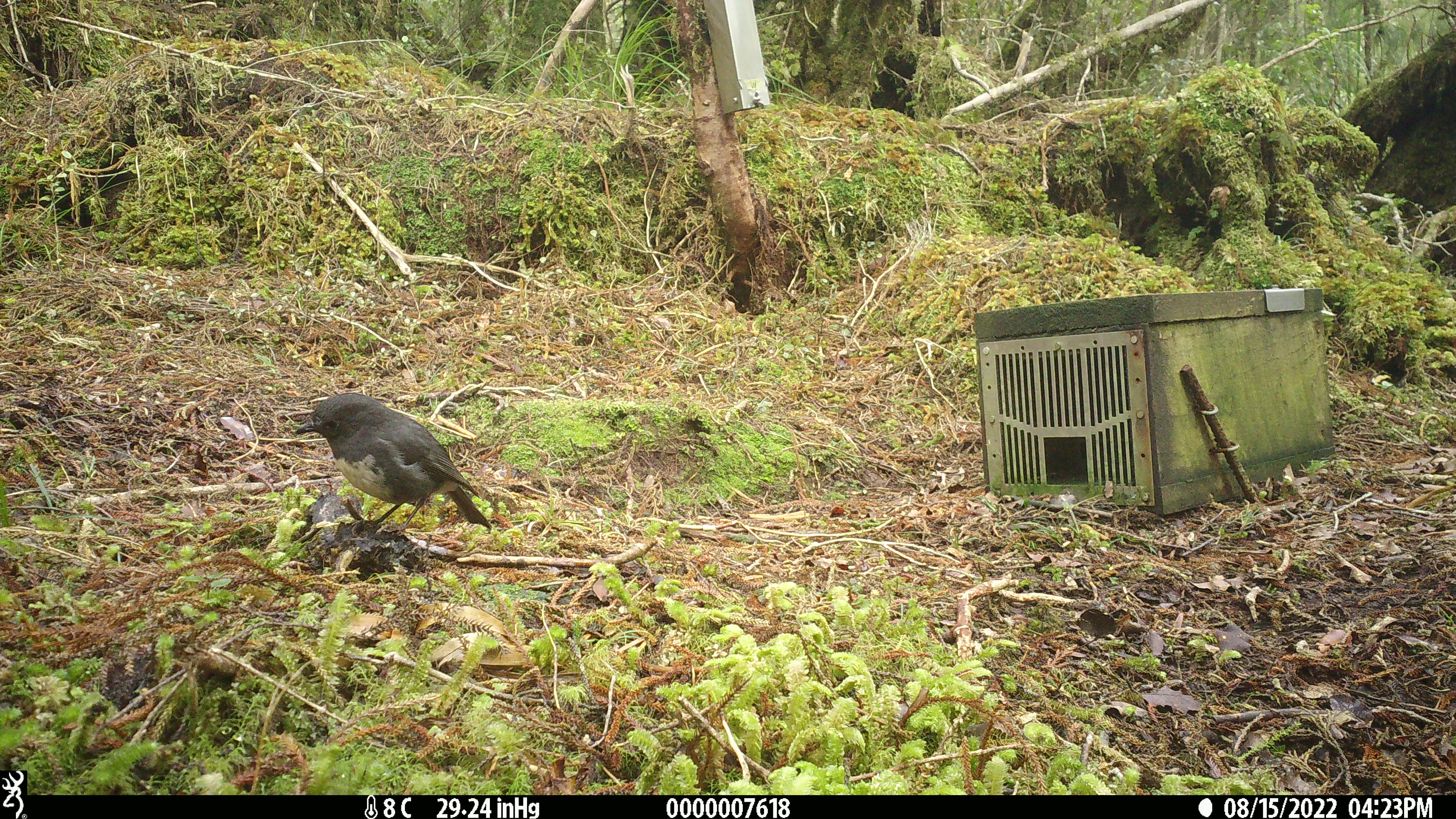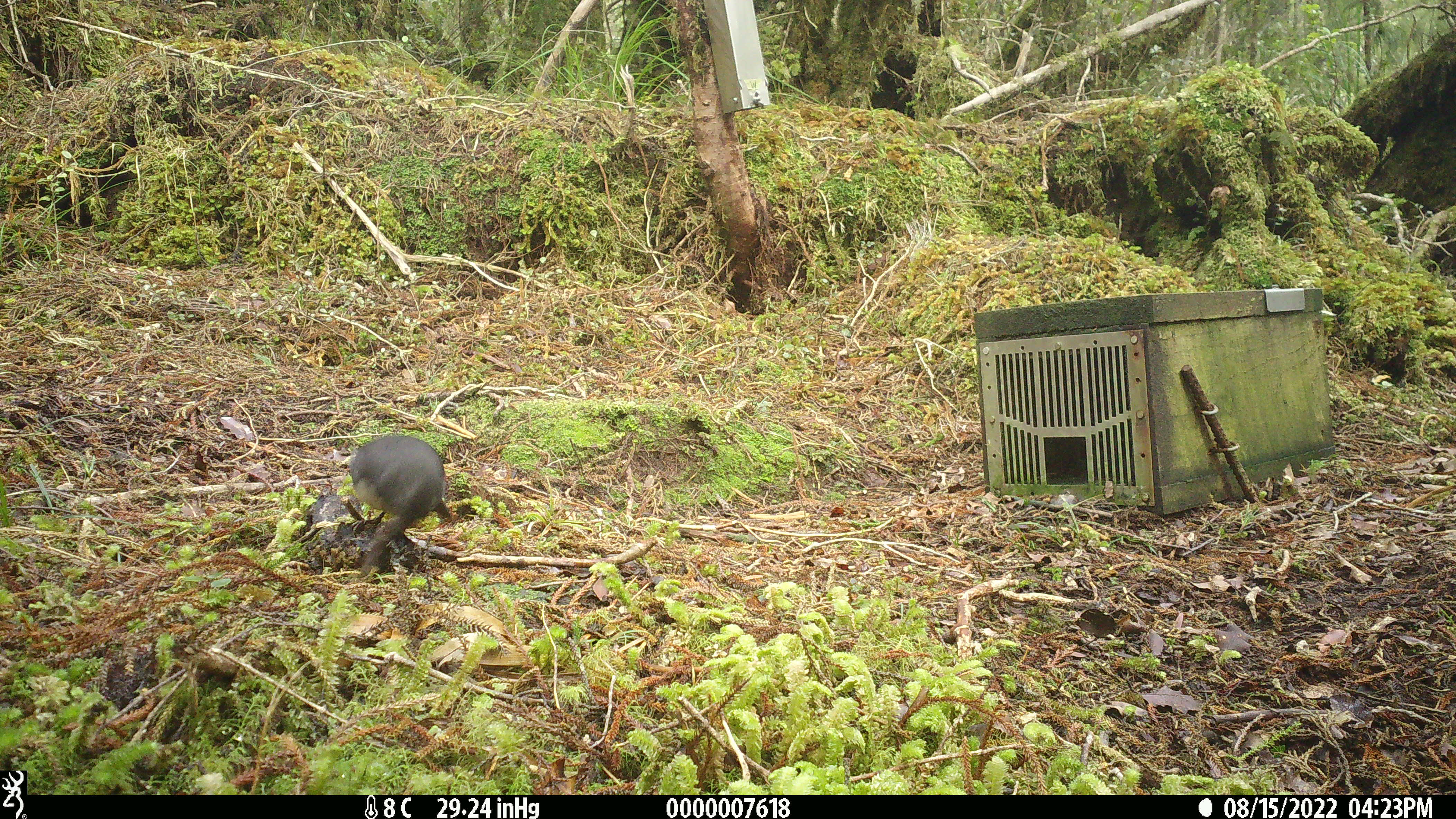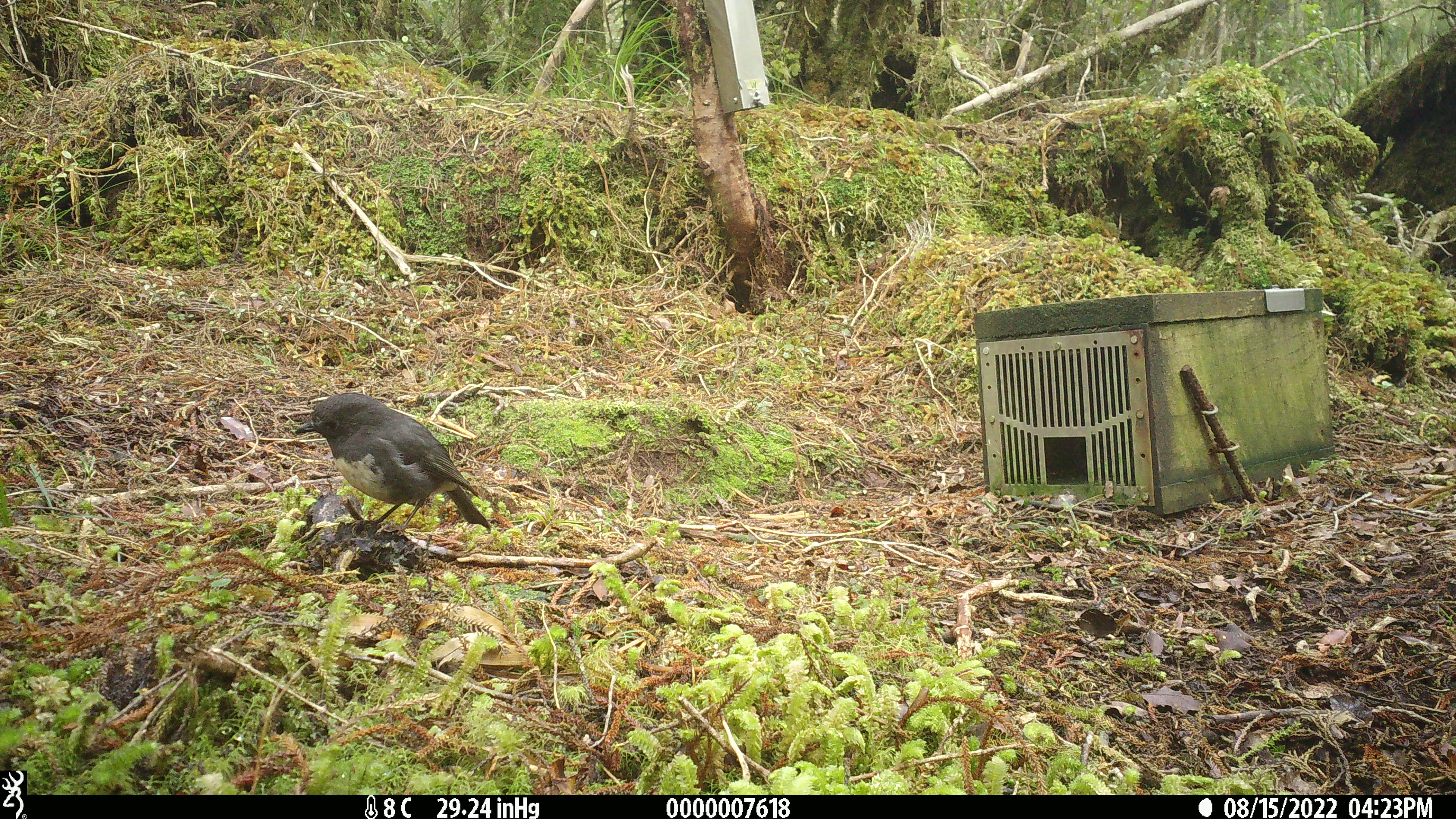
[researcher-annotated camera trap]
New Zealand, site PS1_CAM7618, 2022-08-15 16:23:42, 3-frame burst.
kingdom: Animalia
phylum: Chordata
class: Aves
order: Passeriformes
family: Petroicidae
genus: Petroica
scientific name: Petroica australis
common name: new zealand robin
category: robin